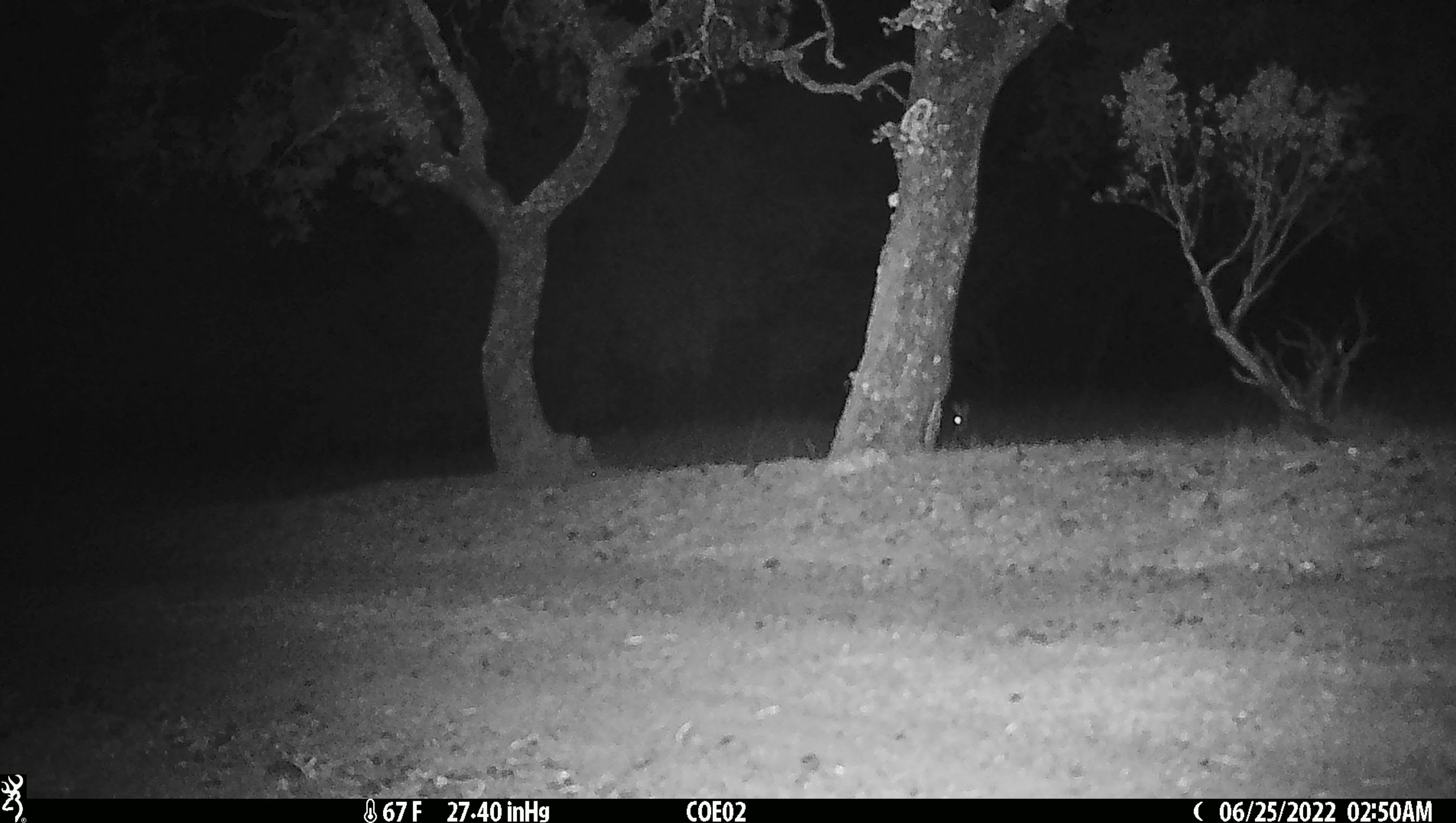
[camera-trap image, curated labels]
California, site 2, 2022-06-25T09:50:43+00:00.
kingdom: Animalia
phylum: Chordata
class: Mammalia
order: Lagomorpha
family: Leporidae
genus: Lepus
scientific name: Lepus californicus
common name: black-tailed jackrabbit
Black-tailed jackrabbit (Lepus californicus).